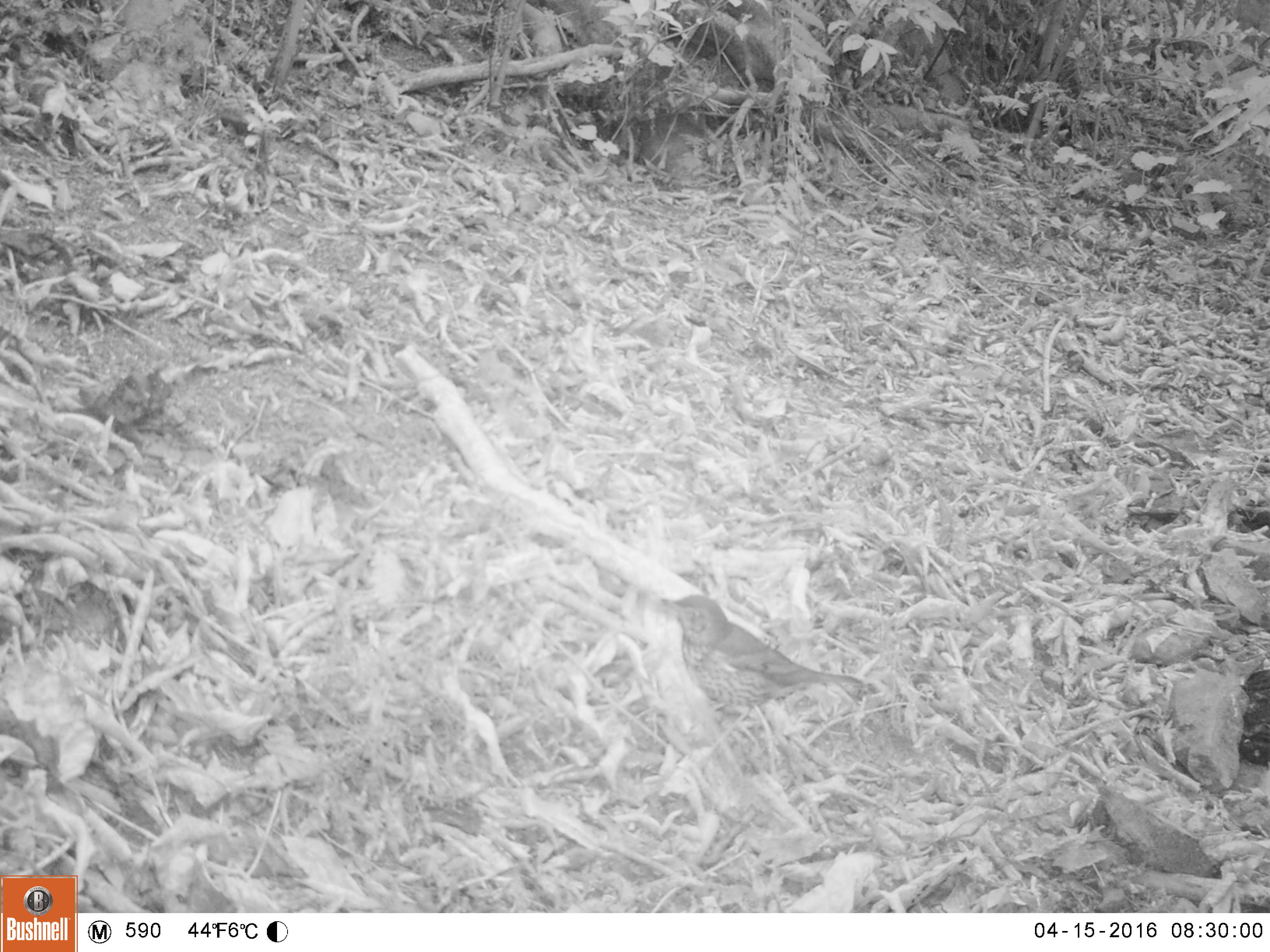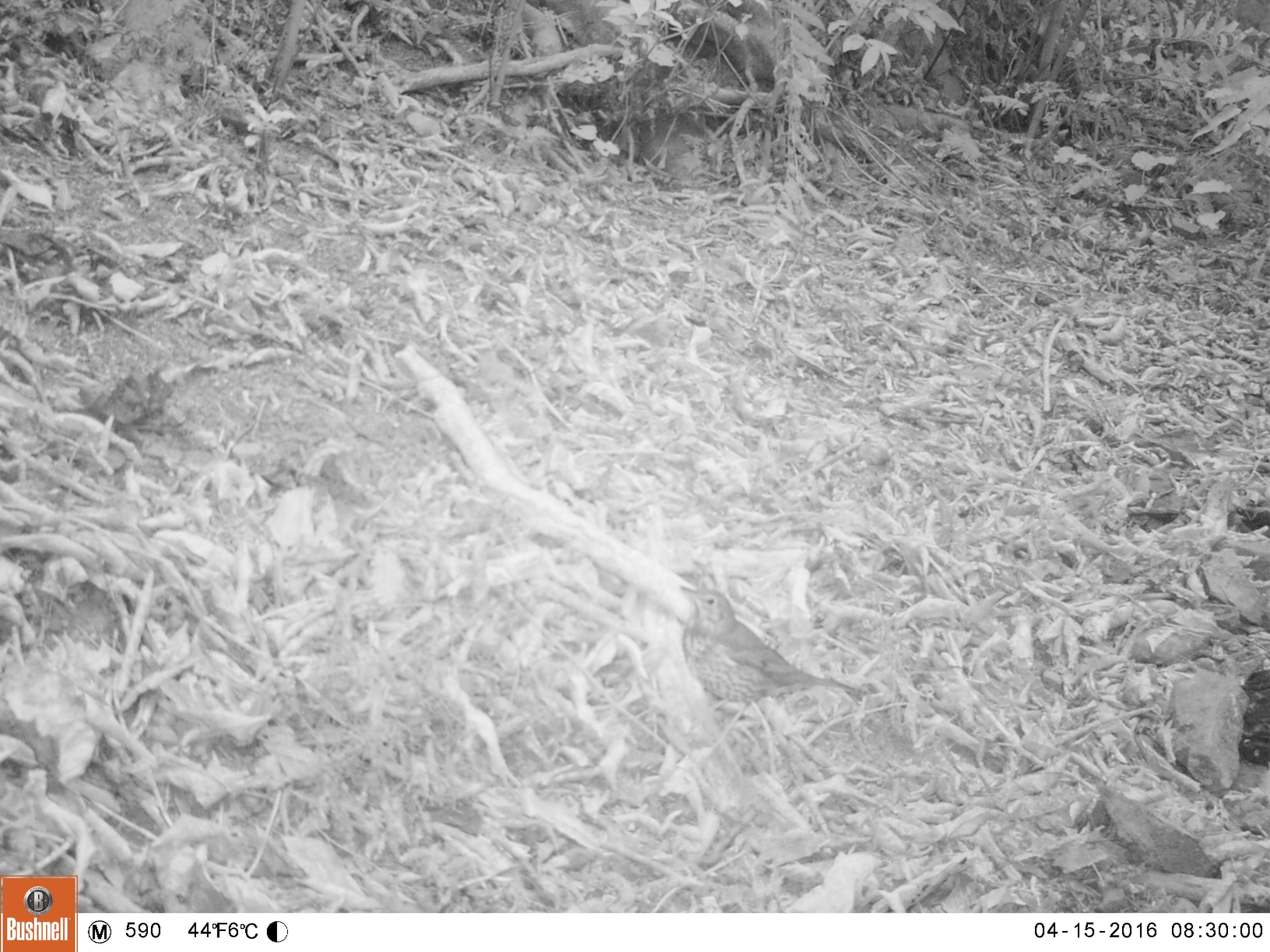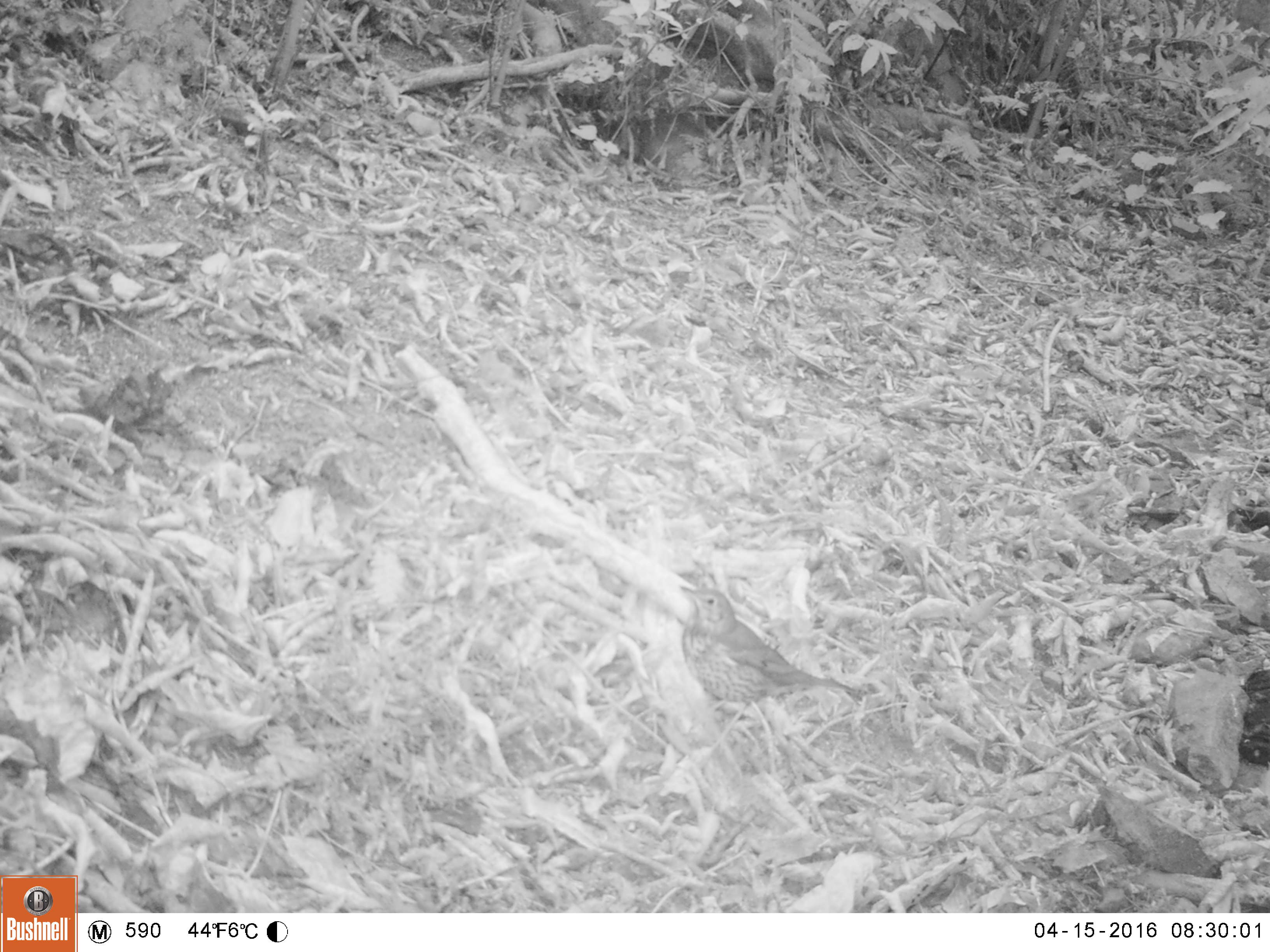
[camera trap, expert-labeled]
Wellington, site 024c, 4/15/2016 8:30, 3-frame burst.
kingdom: Animalia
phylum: Chordata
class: Aves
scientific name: Aves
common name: bird